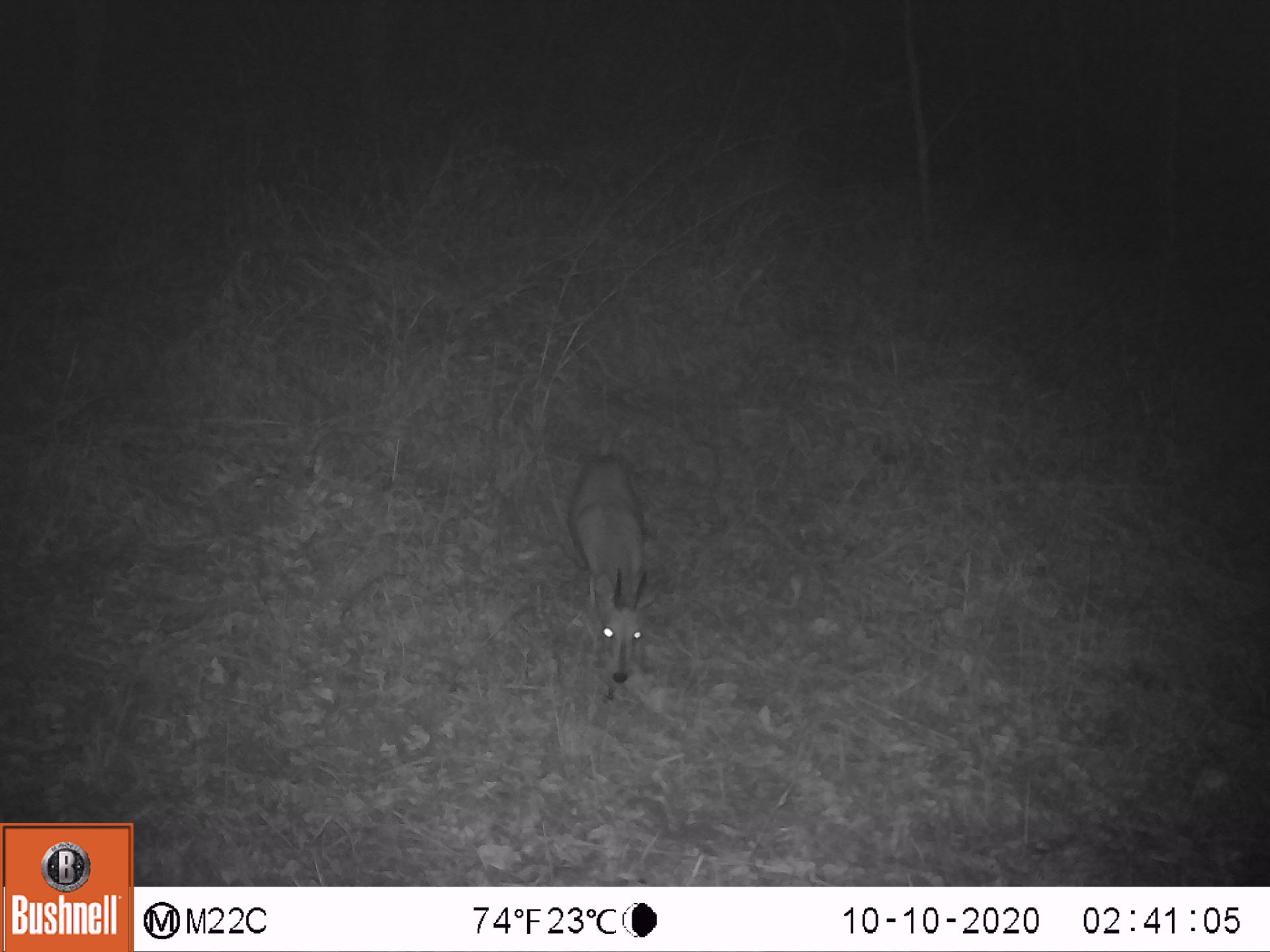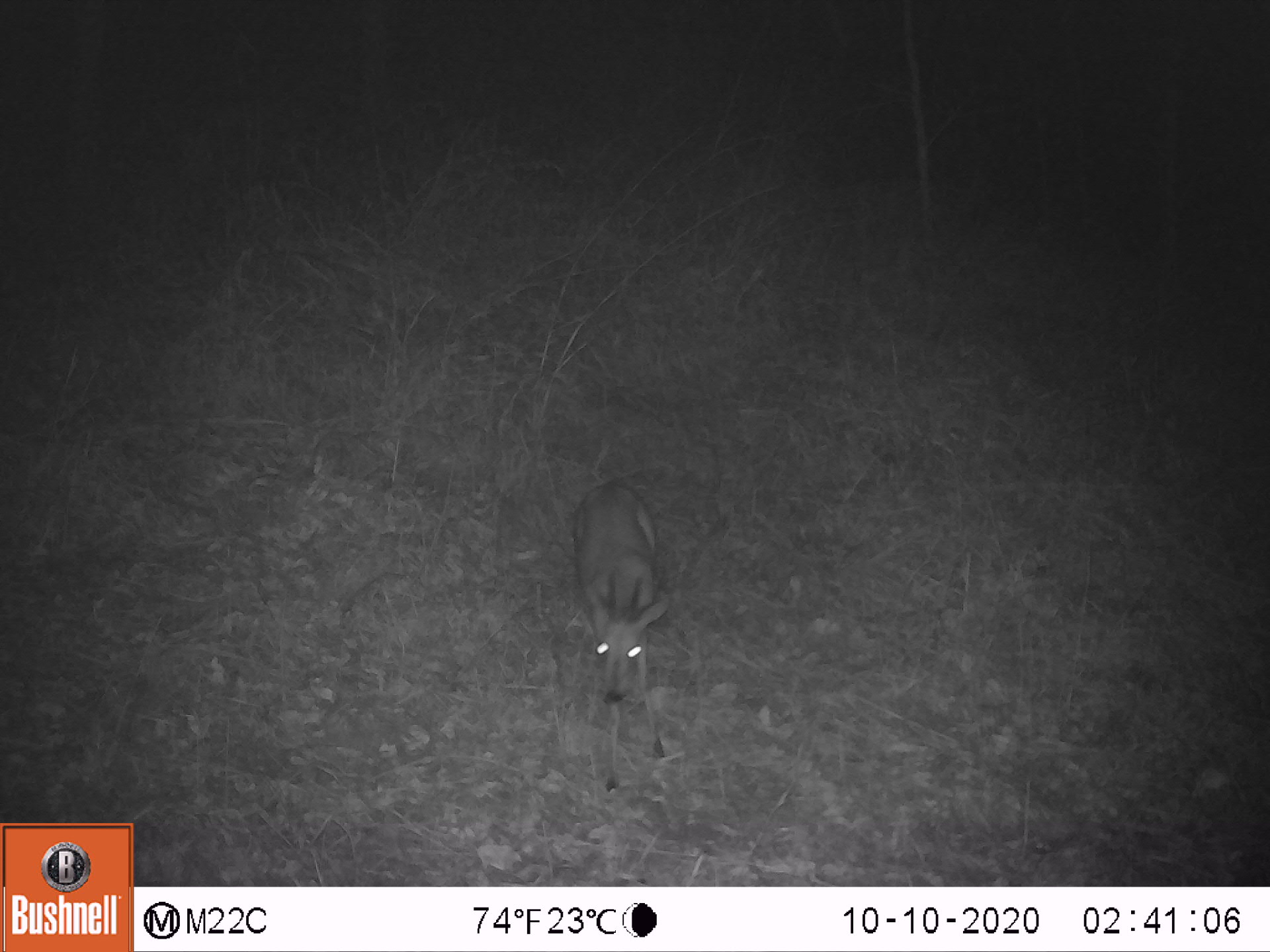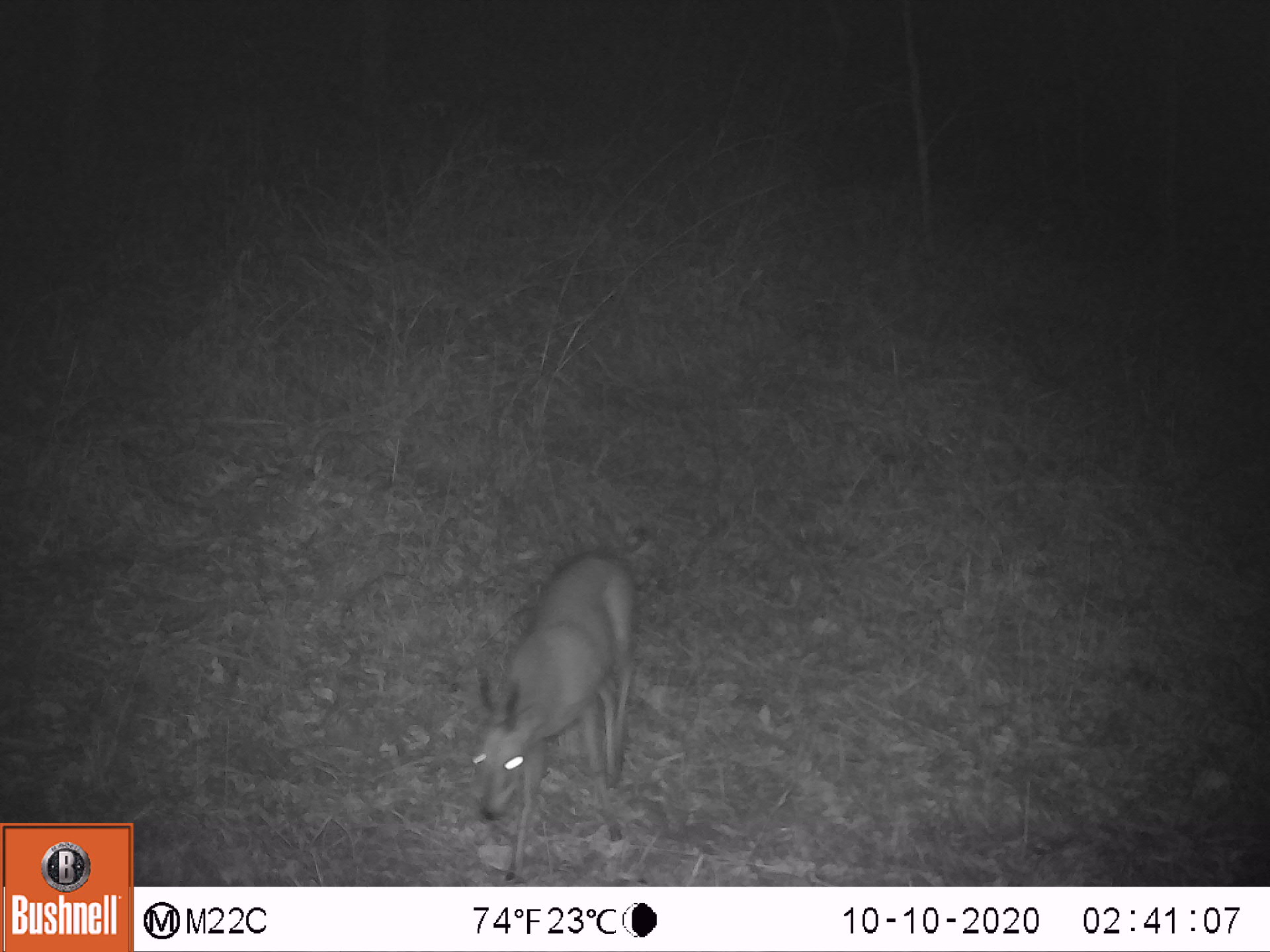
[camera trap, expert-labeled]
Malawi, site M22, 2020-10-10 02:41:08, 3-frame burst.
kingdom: Animalia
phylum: Chordata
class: Mammalia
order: Artiodactyla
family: Bovidae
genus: Sylvicapra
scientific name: Sylvicapra grimmia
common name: common duiker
Common duiker (Sylvicapra grimmia), count 1.